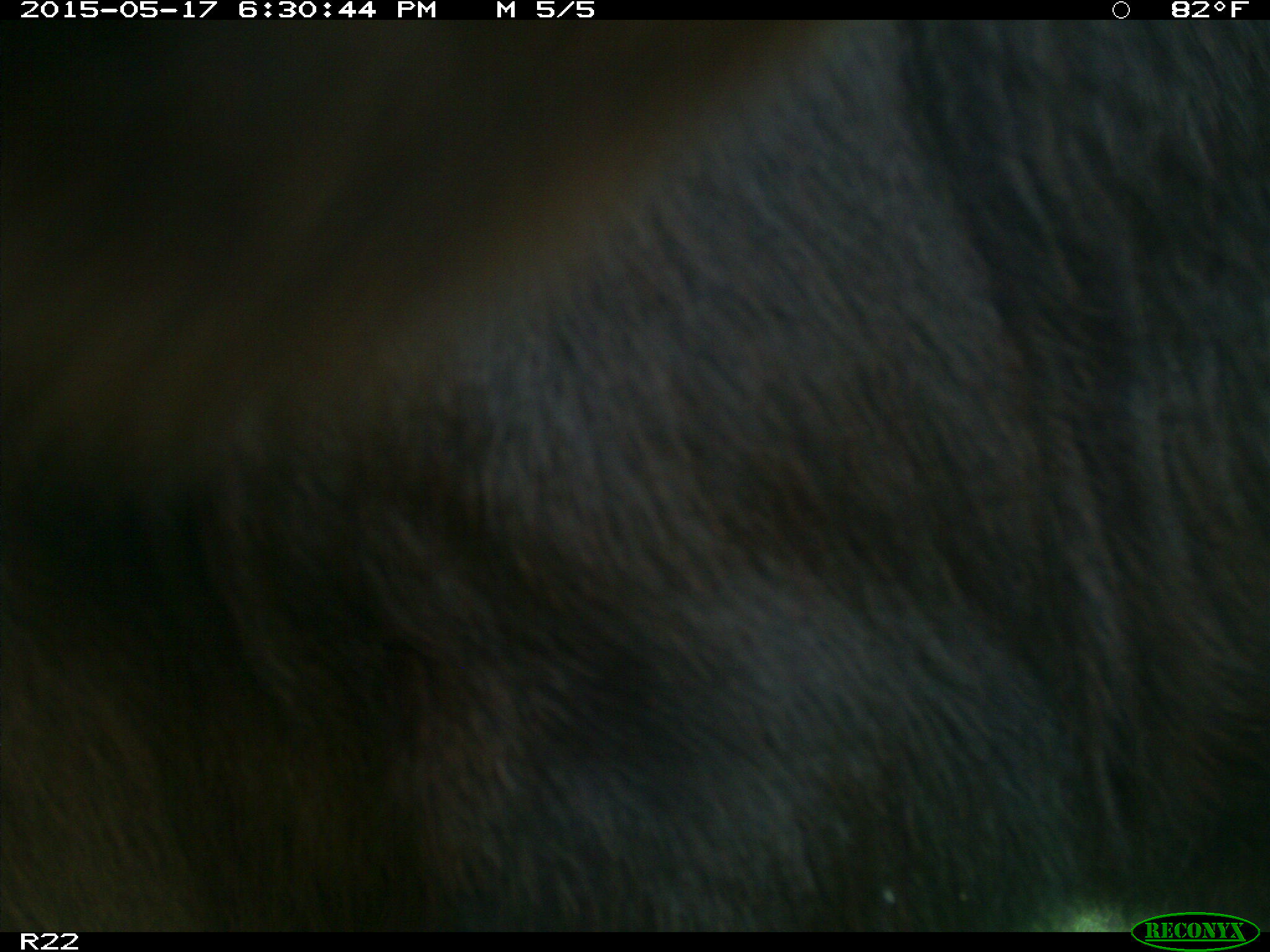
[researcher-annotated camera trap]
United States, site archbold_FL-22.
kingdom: Animalia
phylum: Chordata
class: Mammalia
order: Artiodactyla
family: Bovidae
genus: Bos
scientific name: Bos taurus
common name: domestic cow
Bos taurus (domestic cow).